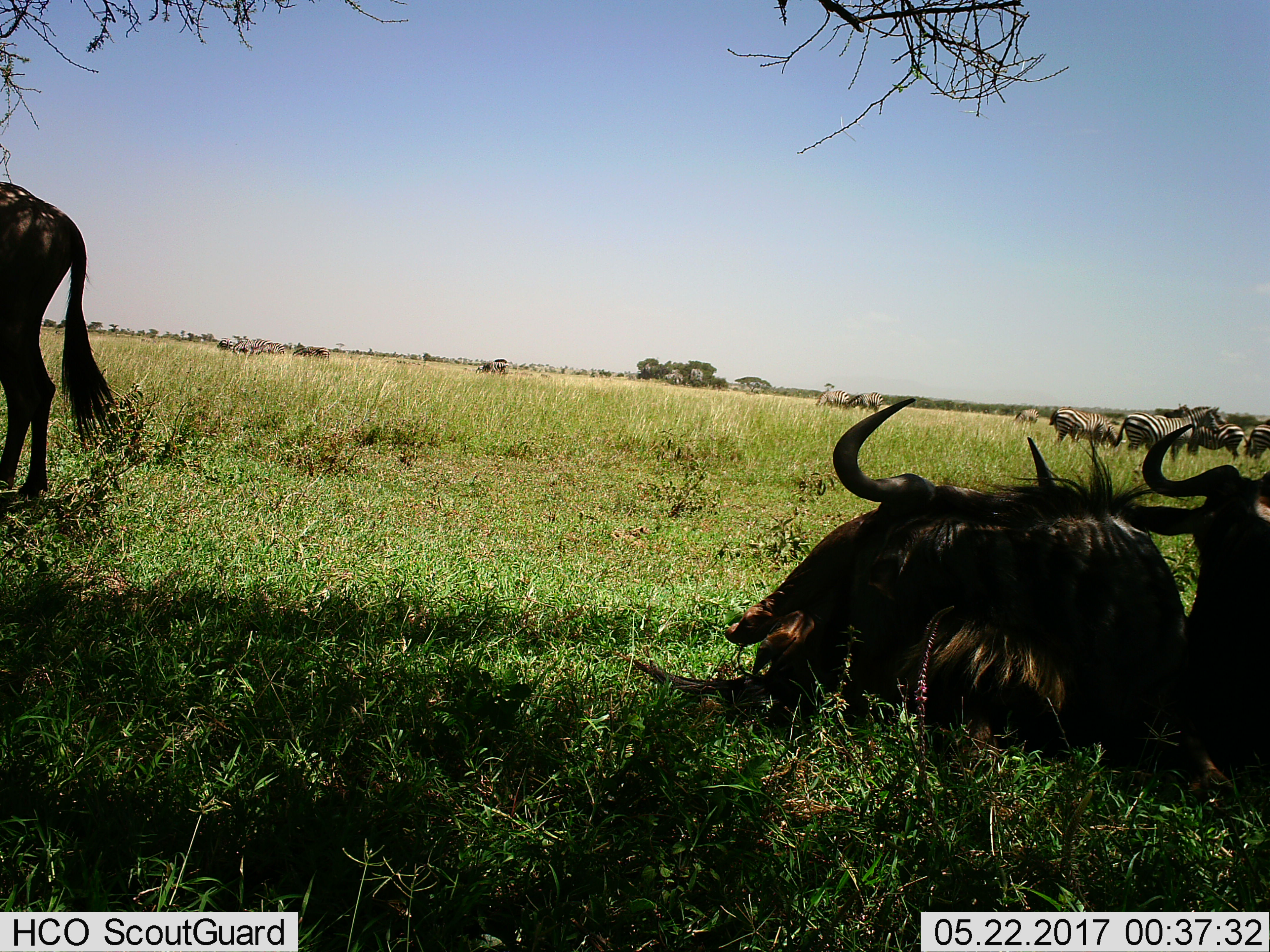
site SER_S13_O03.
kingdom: Animalia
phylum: Chordata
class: Mammalia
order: Artiodactyla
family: Bovidae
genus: Connochaetes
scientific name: Connochaetes taurinus taurinus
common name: blue wildebeest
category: wildebeestblue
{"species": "wildebeestblue (blue wildebeest) (Connochaetes taurinus taurinus)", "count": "3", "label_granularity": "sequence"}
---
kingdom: Animalia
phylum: Chordata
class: Mammalia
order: Perissodactyla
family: Equidae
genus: Equus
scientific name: Equus quagga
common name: plains zebra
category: zebraplains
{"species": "zebraplains (plains zebra) (Equus quagga)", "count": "11-50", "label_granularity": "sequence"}